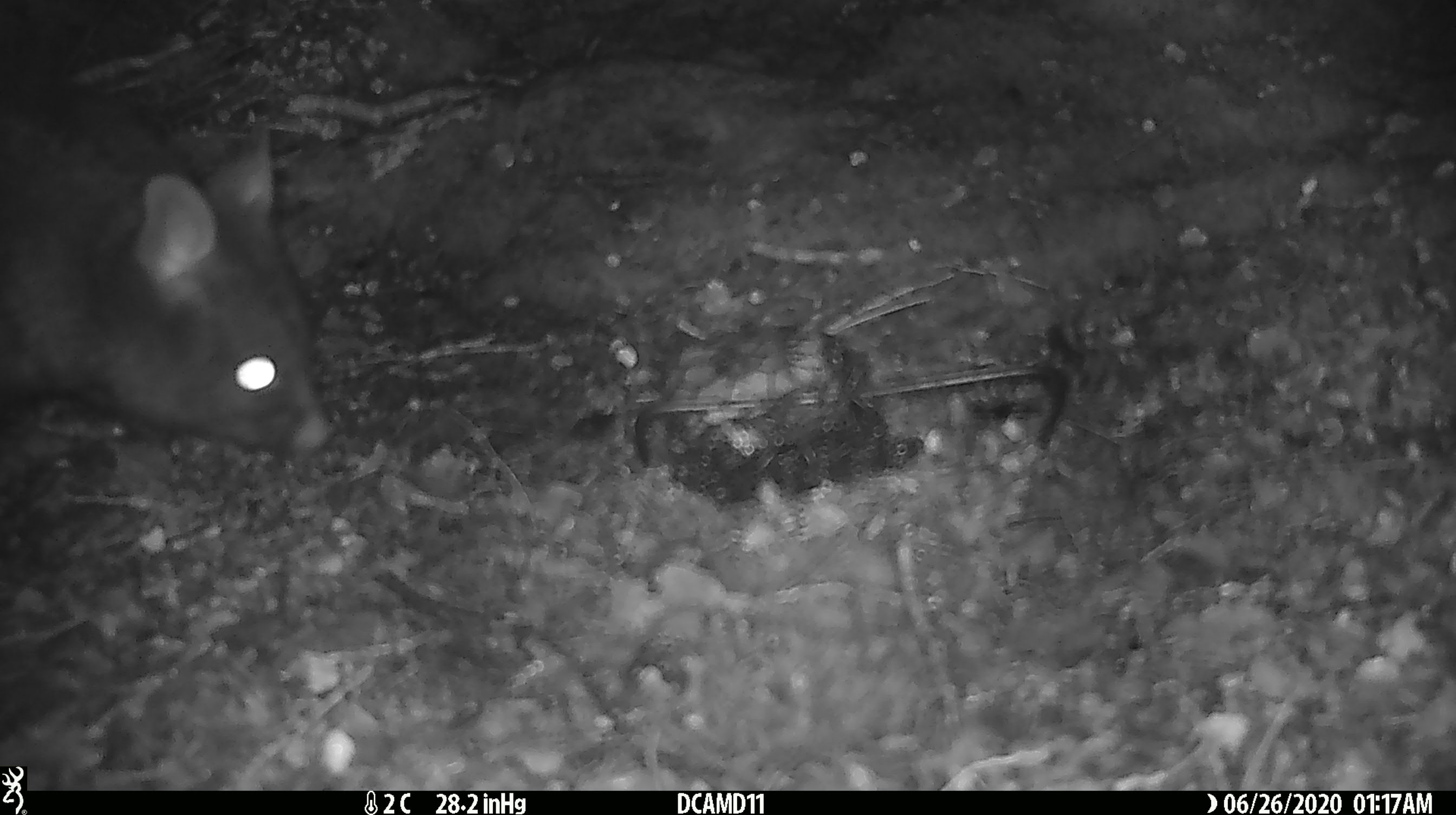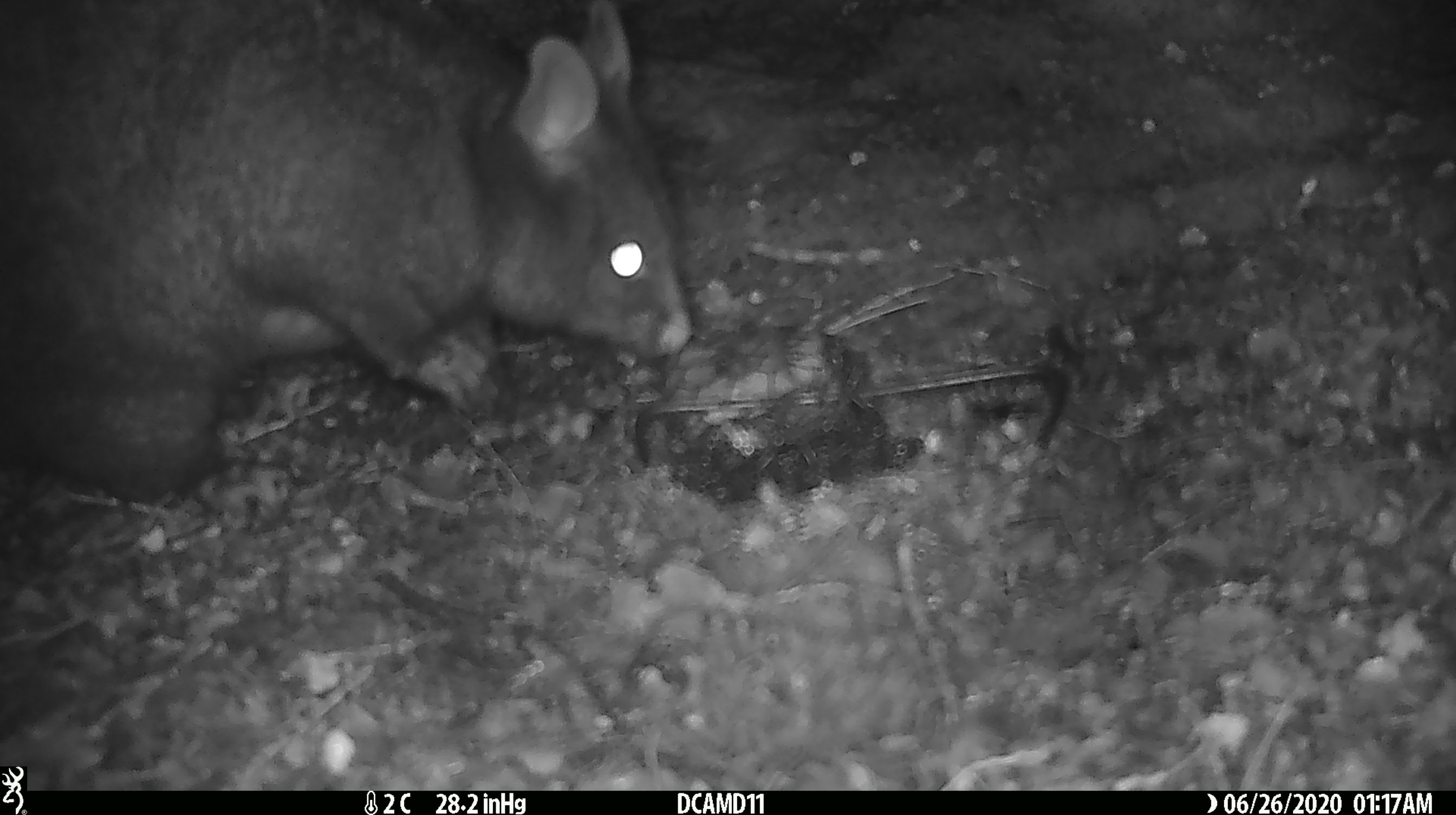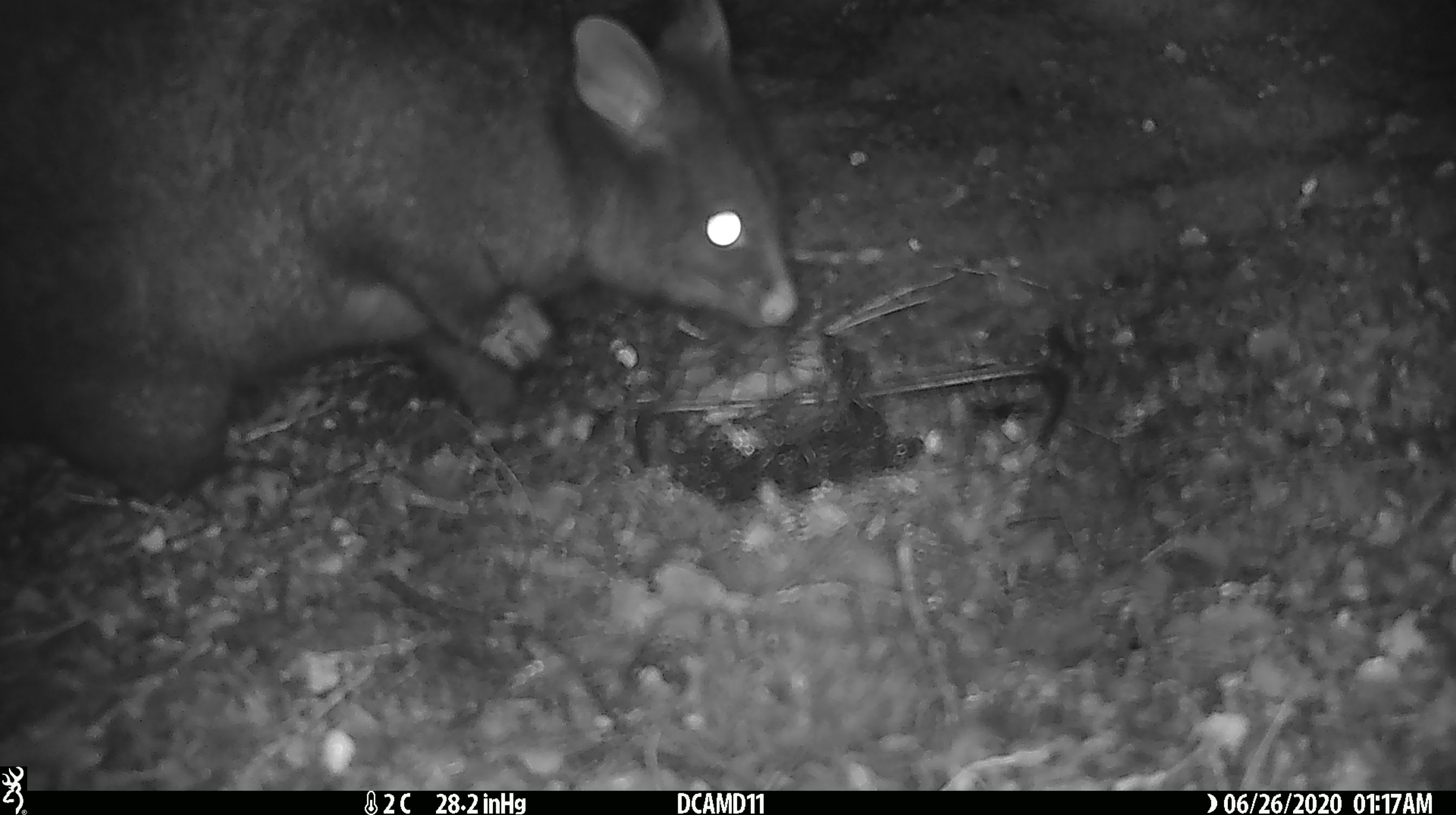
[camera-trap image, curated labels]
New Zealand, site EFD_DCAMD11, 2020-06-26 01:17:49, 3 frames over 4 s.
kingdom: Animalia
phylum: Chordata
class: Mammalia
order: Diprotodontia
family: Phalangeridae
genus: Trichosurus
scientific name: Trichosurus vulpecula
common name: common brushtail possum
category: possum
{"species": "possum (common brushtail possum) (Trichosurus vulpecula)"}